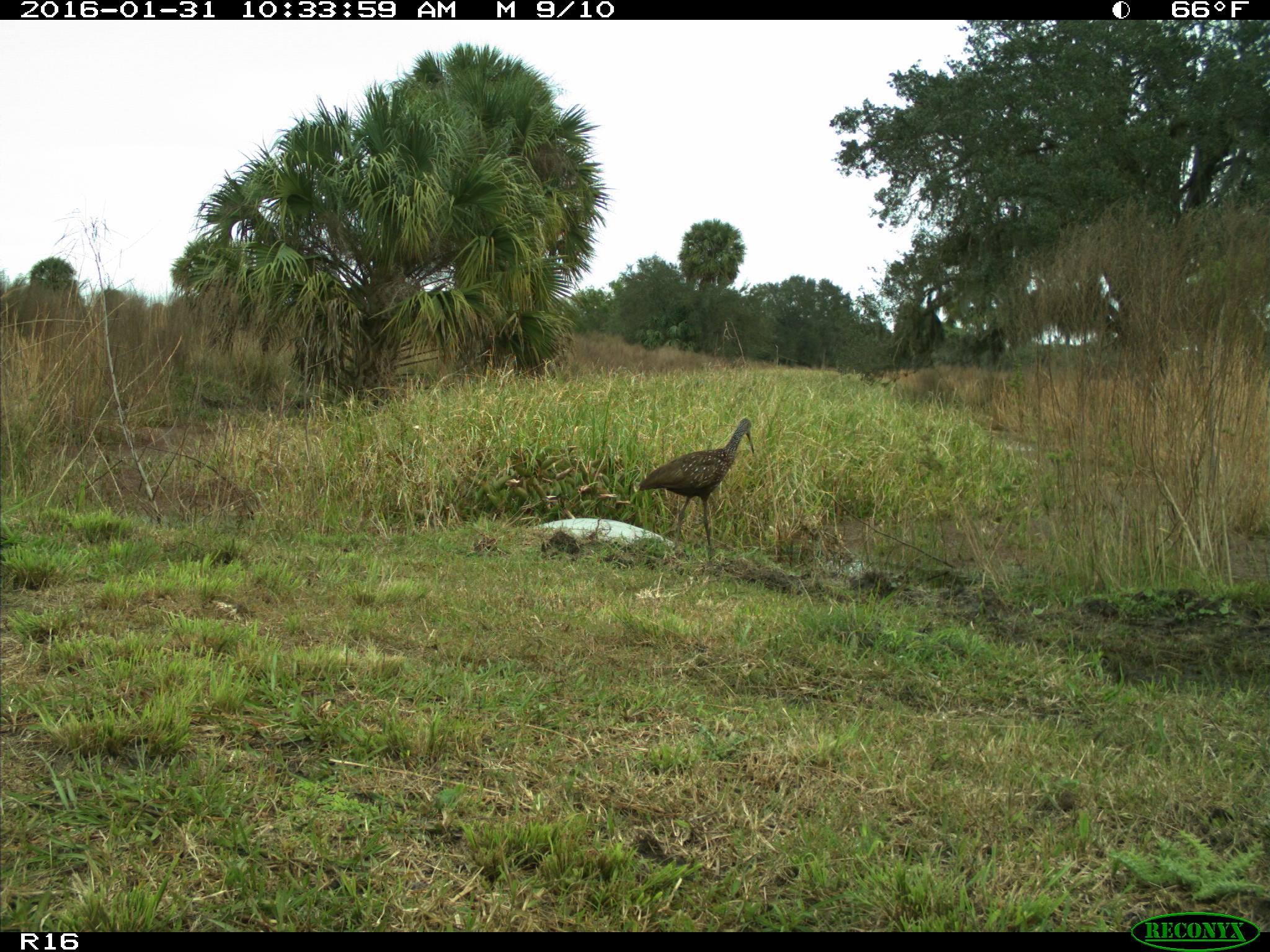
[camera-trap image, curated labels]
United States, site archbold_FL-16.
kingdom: Animalia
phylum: Chordata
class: Aves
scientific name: Aves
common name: birds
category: unidentified bird